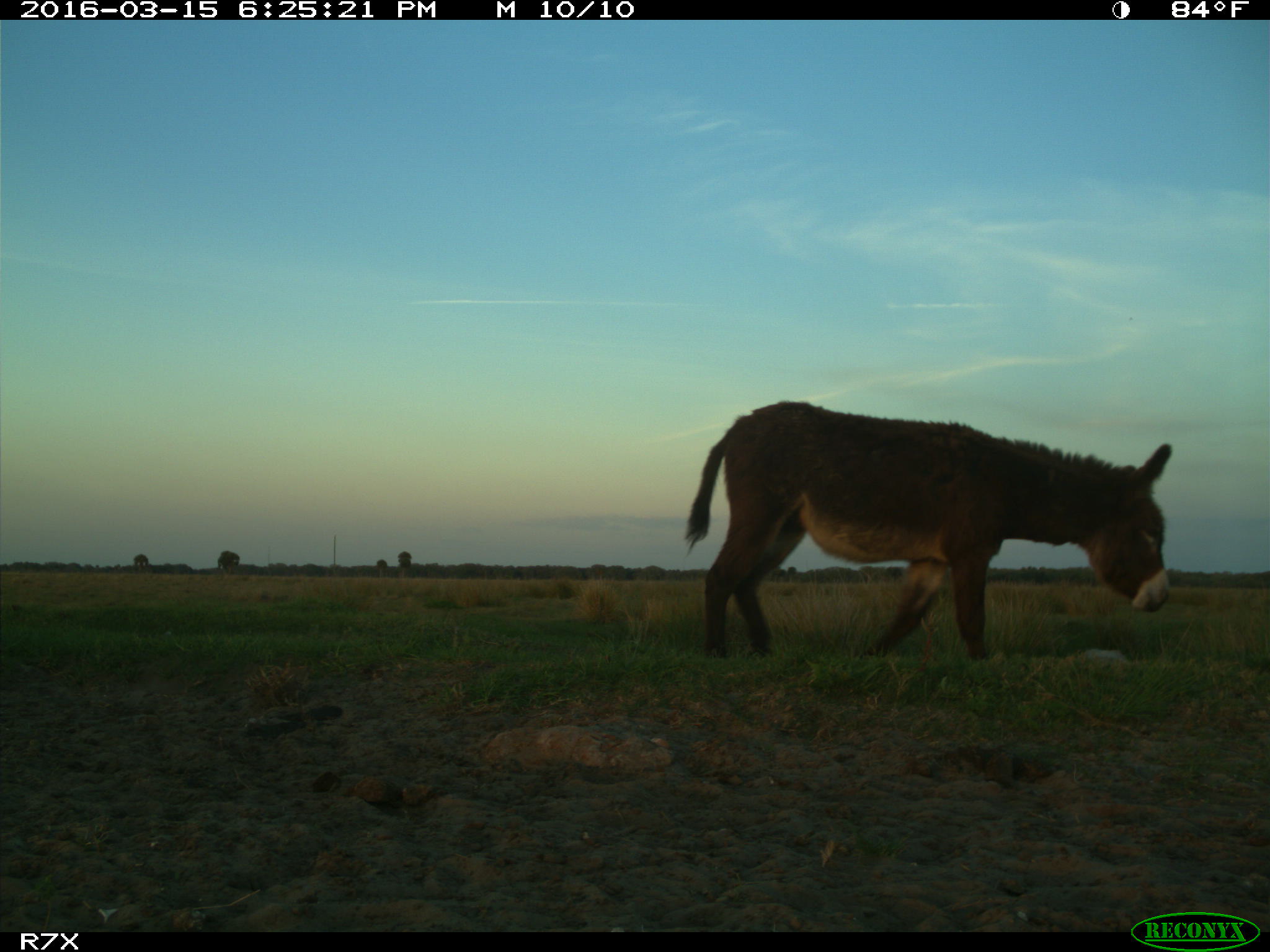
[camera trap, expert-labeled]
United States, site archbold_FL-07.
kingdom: Animalia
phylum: Chordata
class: Mammalia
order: Perissodactyla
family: Equidae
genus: Equus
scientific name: Equus africanus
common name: african wild ass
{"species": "Equus africanus (african wild ass)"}